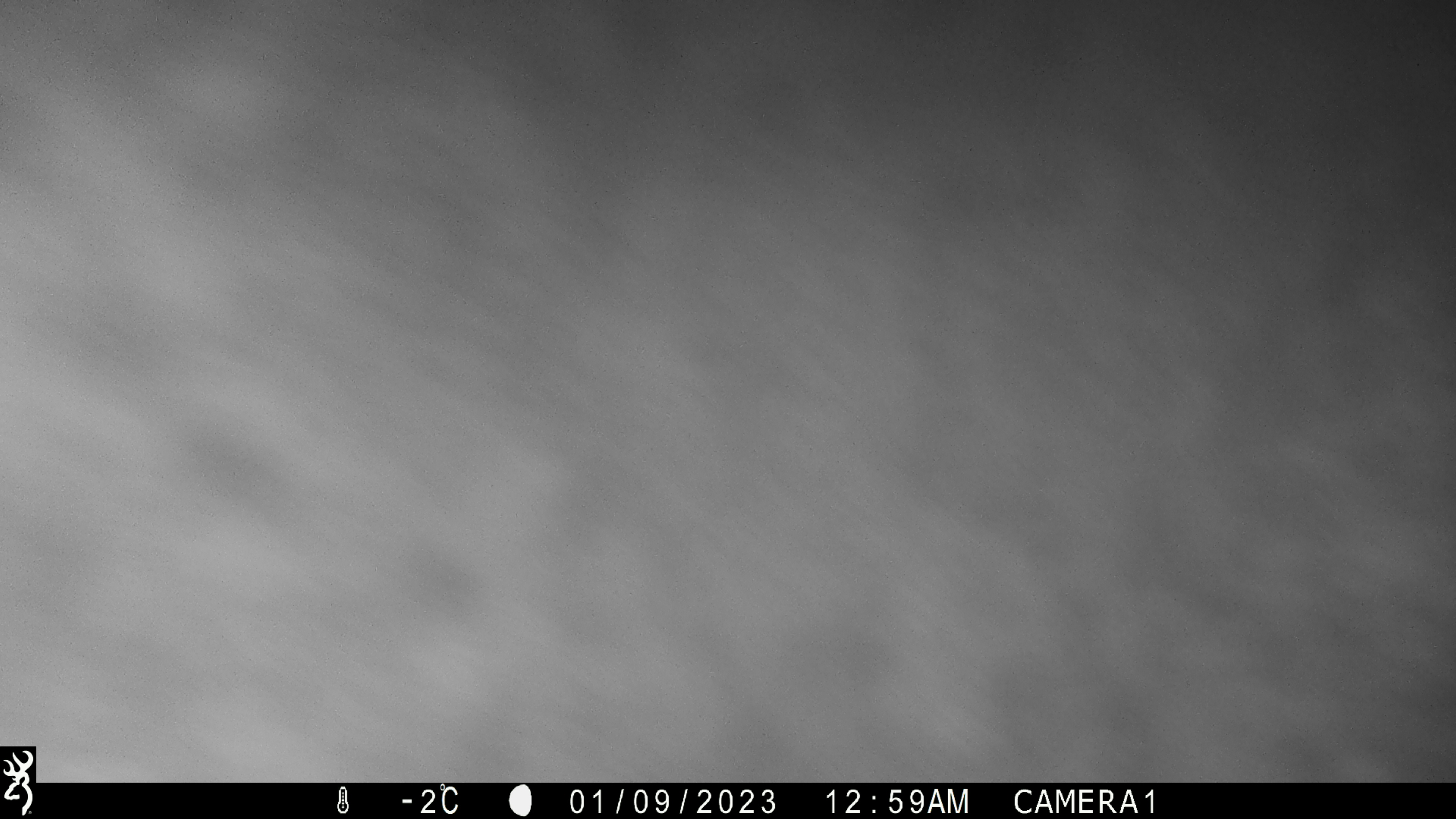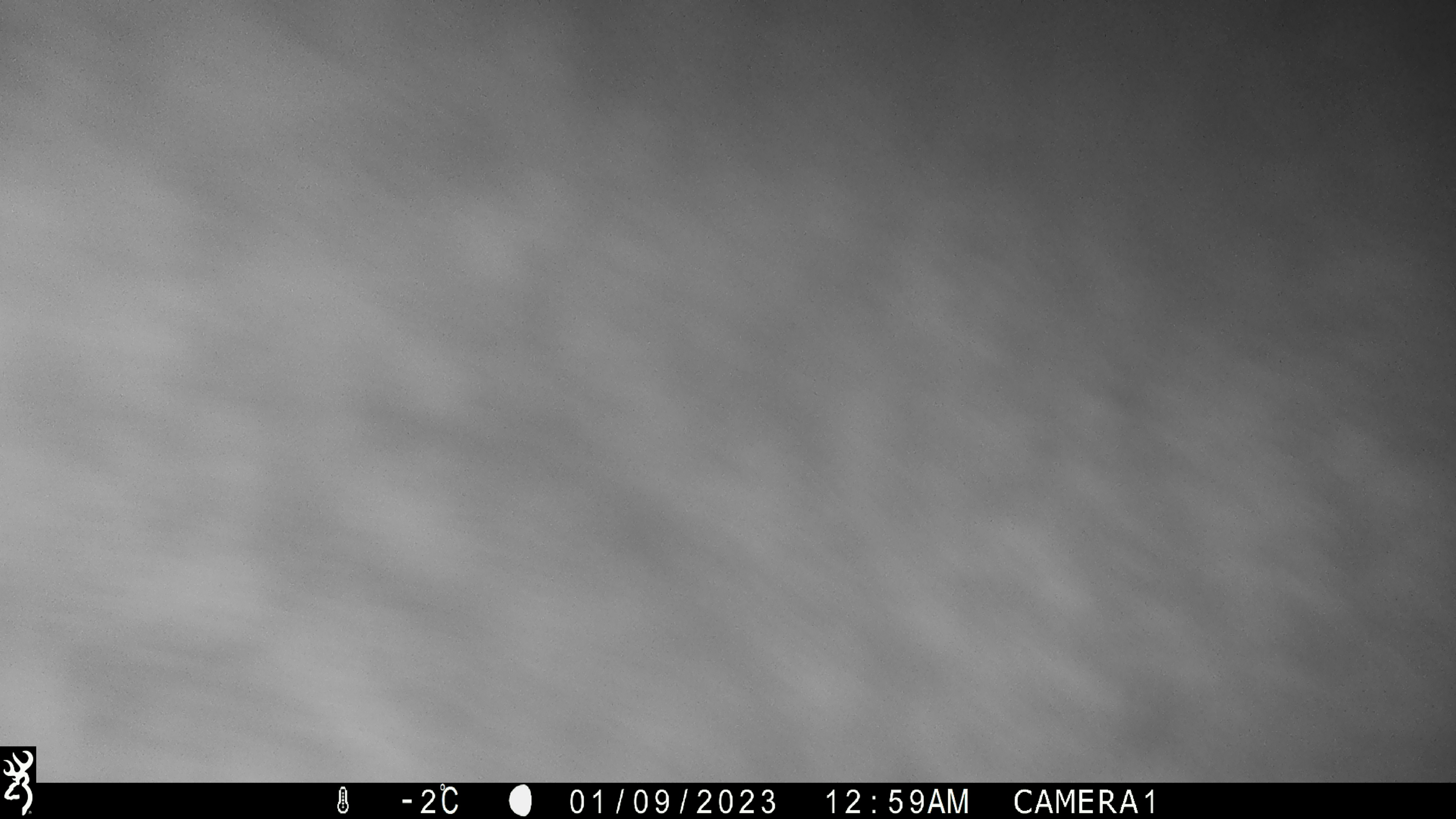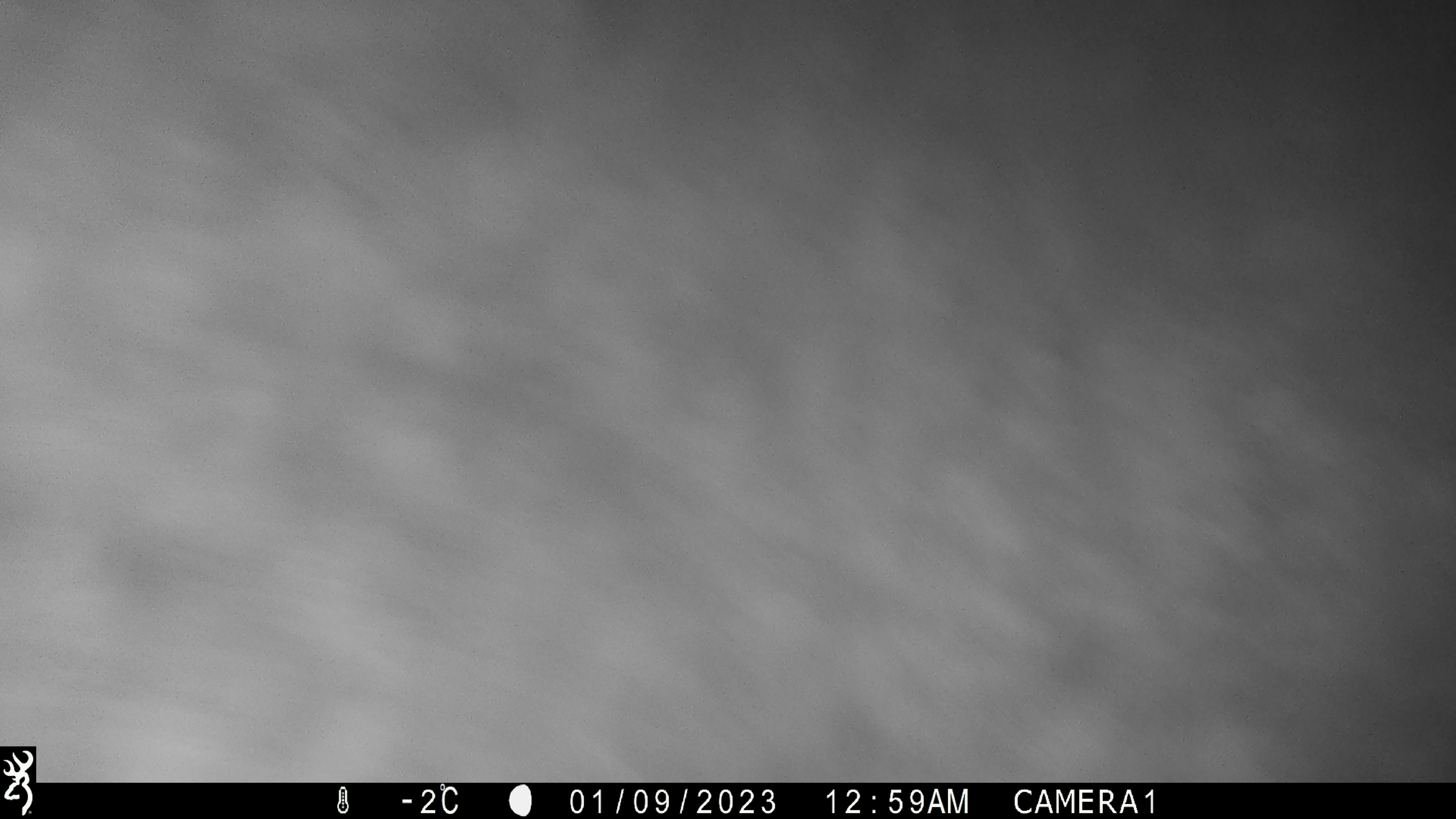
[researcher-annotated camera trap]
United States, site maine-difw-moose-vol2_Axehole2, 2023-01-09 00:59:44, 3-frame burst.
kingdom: Animalia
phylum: Chordata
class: Mammalia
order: Artiodactyla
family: Cervidae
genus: Alces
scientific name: Alces alces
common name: moose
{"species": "moose (Alces alces)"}